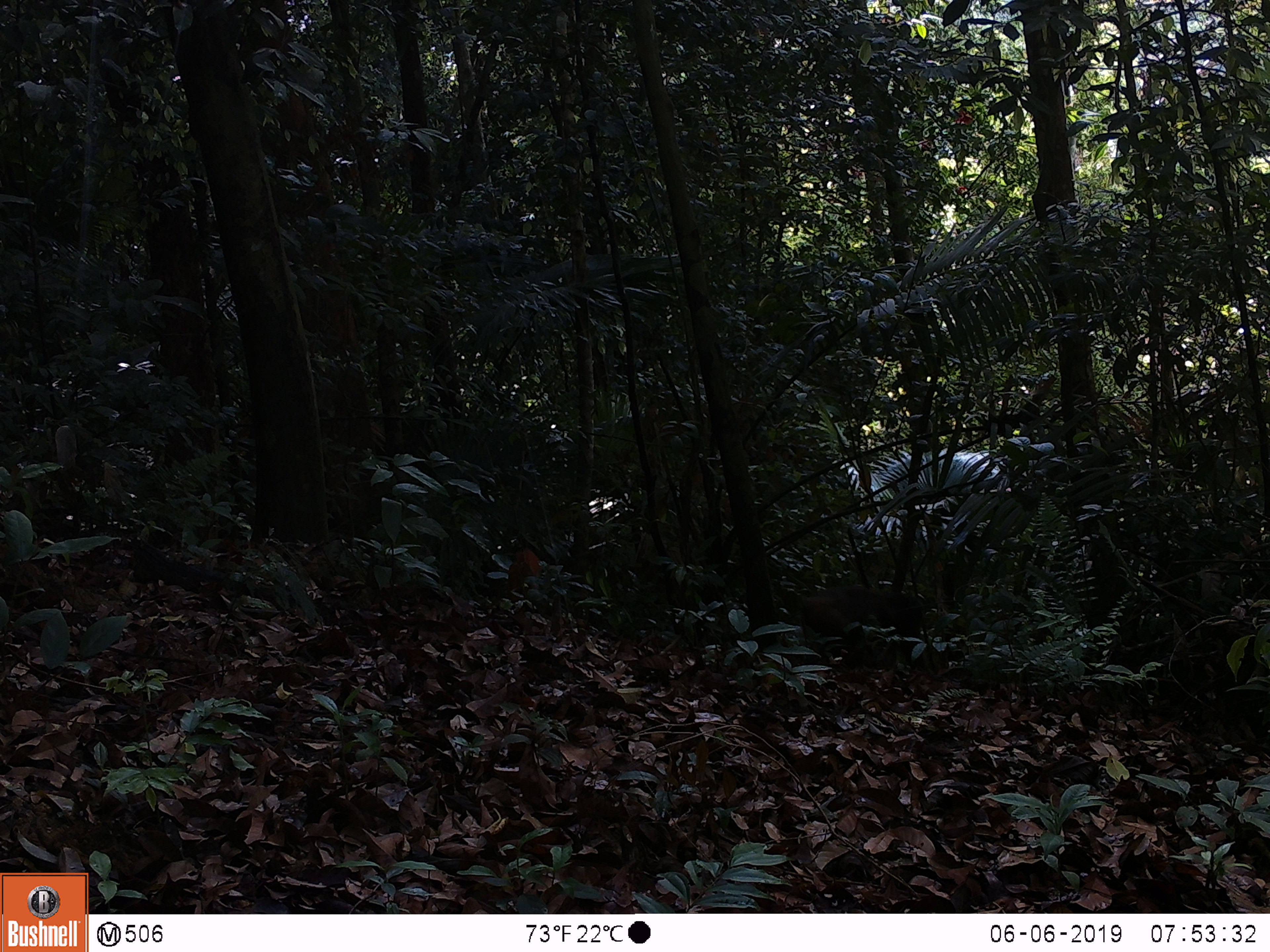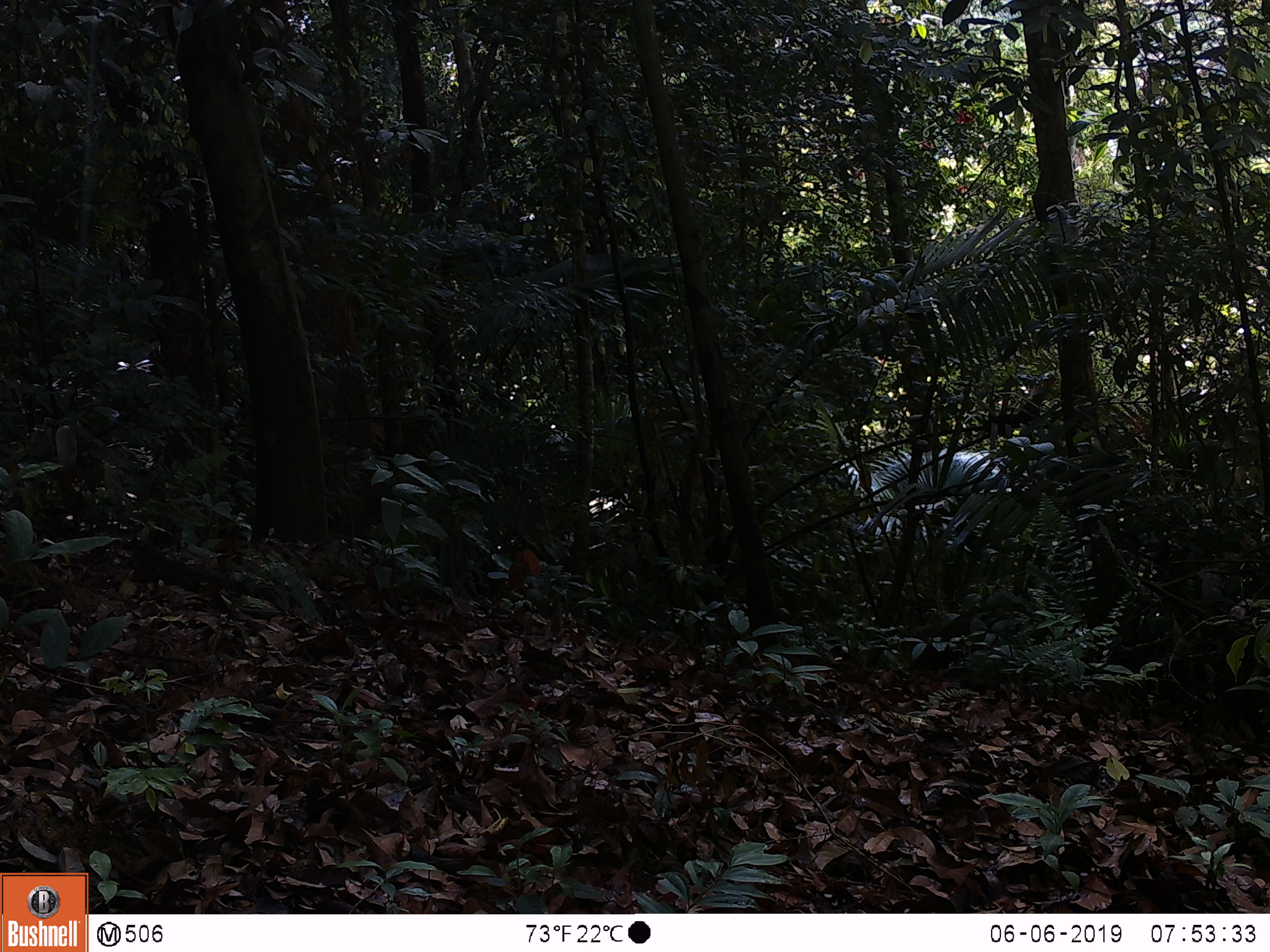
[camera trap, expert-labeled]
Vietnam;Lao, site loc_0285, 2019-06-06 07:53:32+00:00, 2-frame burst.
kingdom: Animalia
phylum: Chordata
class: Mammalia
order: Primates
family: Cercopithecidae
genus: Macaca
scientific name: Macaca arctoides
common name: stump-tailed macaque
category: stump tailed macaque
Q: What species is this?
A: Stump tailed macaque (stump-tailed macaque) (Macaca arctoides).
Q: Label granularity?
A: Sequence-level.